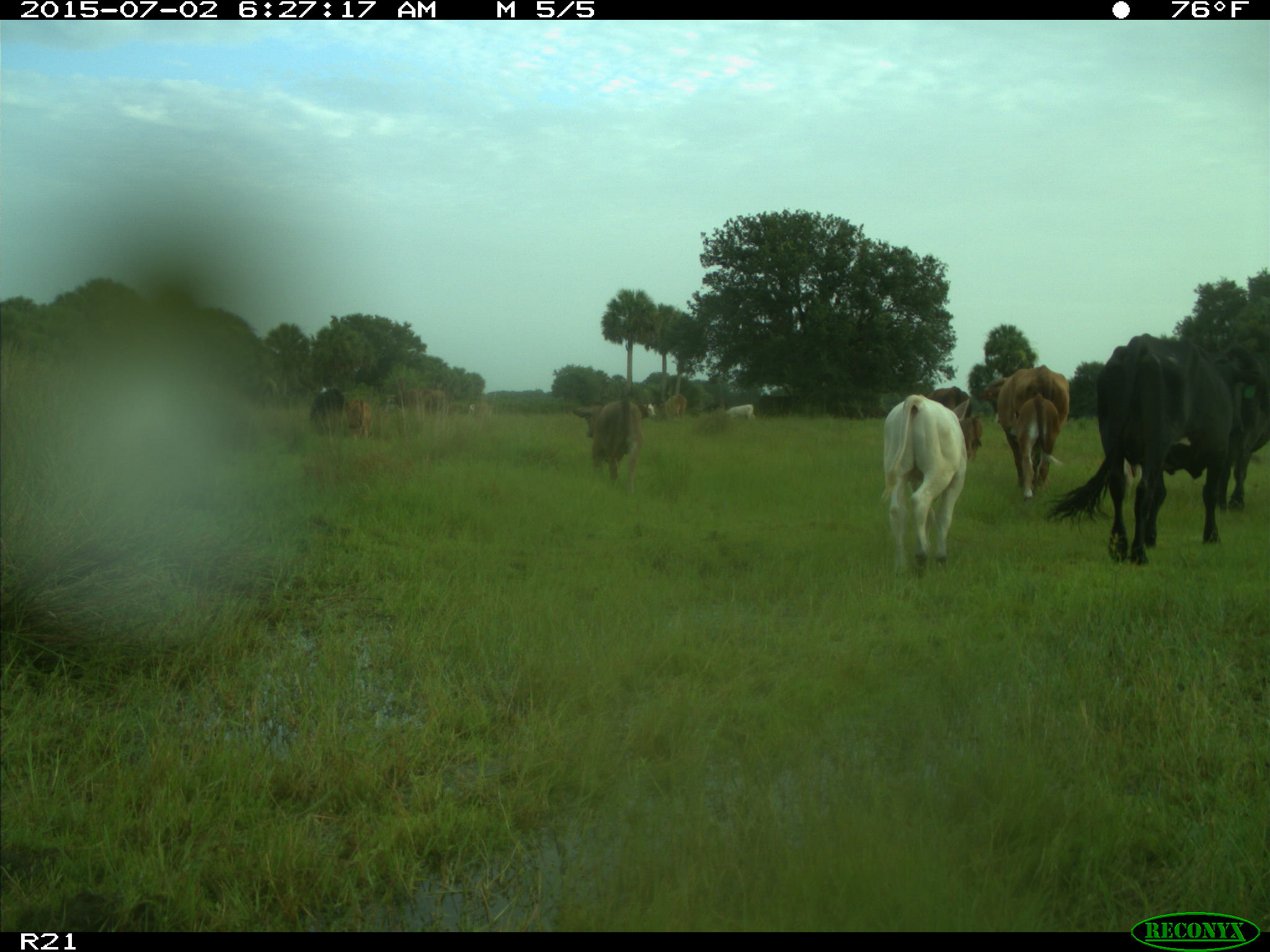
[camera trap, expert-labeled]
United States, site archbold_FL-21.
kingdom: Animalia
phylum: Chordata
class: Mammalia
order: Artiodactyla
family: Bovidae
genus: Bos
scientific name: Bos taurus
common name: domestic cow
Bos taurus (domestic cow).